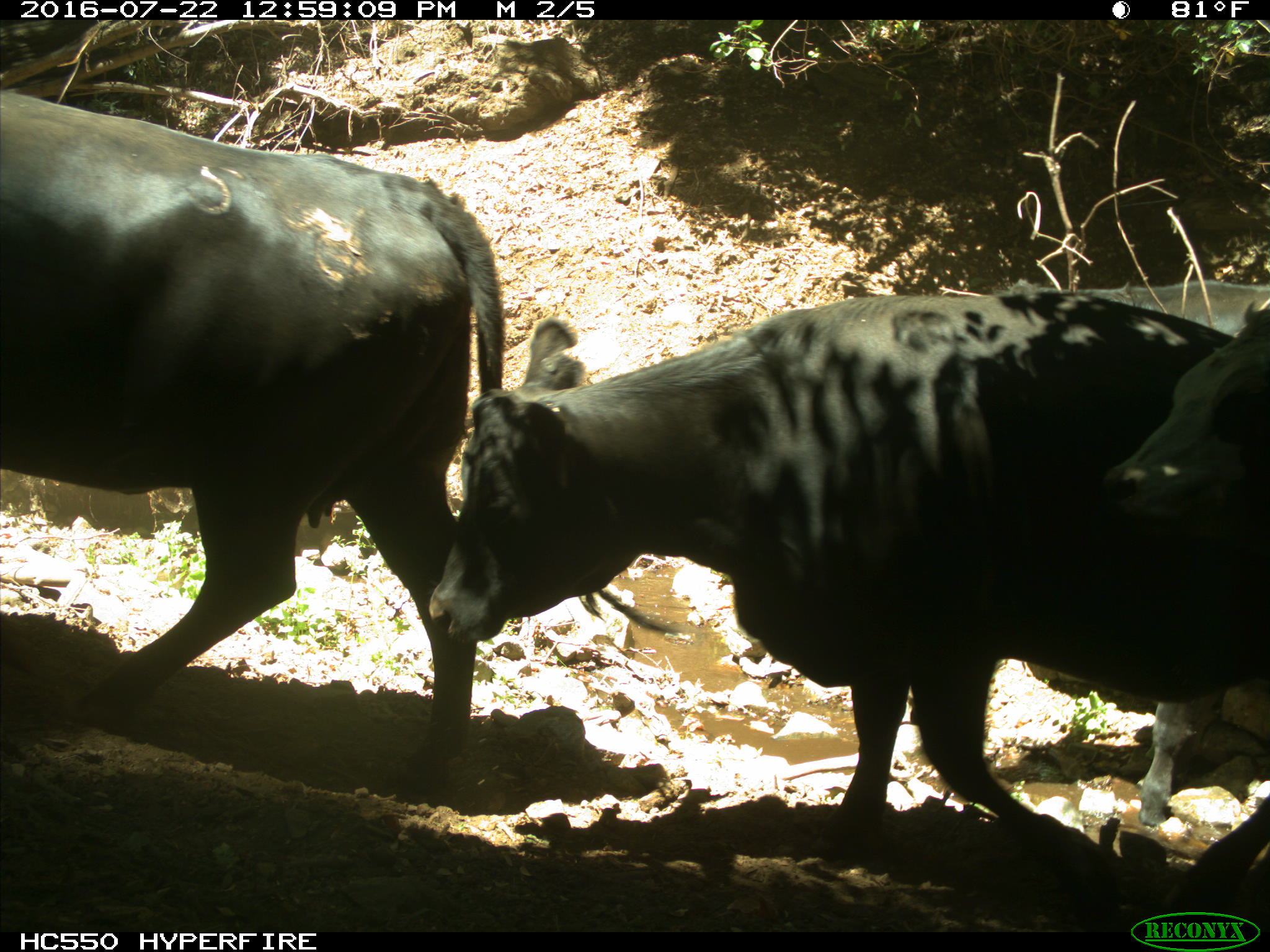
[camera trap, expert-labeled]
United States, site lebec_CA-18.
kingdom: Animalia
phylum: Chordata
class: Mammalia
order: Artiodactyla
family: Bovidae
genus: Bos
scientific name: Bos taurus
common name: domestic cow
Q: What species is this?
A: Bos taurus (domestic cow).